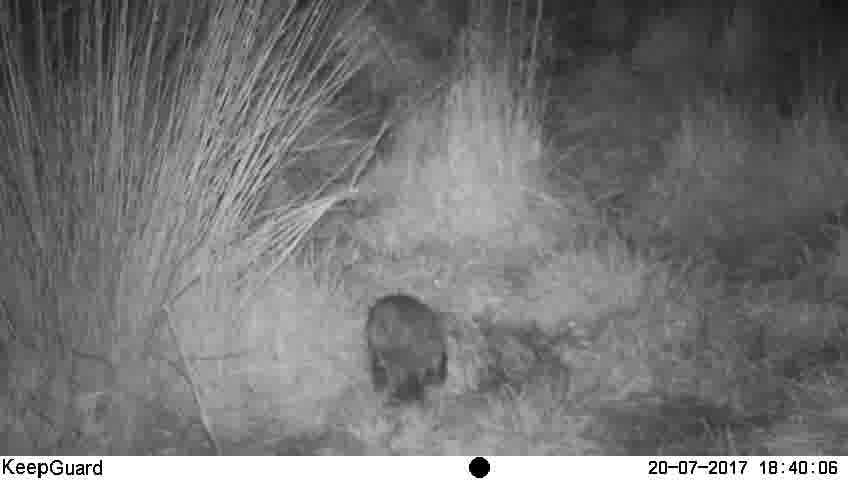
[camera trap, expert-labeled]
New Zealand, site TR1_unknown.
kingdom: Animalia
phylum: Chordata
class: Aves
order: Strigiformes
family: Strigidae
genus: Ninox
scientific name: Ninox novaeseelandiae novaeseelandiae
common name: morepork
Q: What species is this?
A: Morepork (Ninox novaeseelandiae novaeseelandiae).